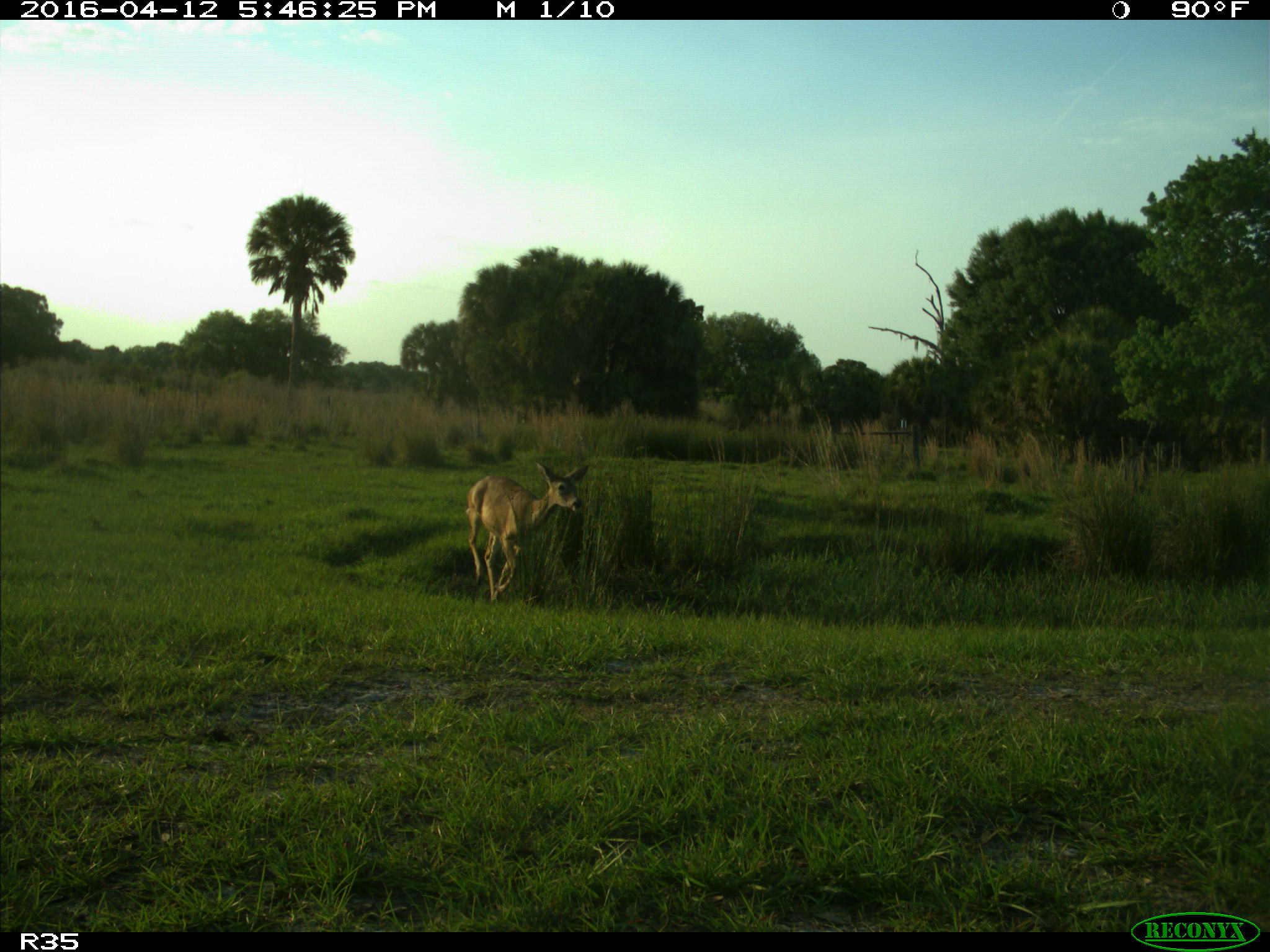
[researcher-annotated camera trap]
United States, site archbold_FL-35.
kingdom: Animalia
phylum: Chordata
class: Mammalia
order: Artiodactyla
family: Cervidae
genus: Odocoileus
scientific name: Odocoileus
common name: deer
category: unidentified deer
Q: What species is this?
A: Unidentified deer (deer) (Odocoileus).